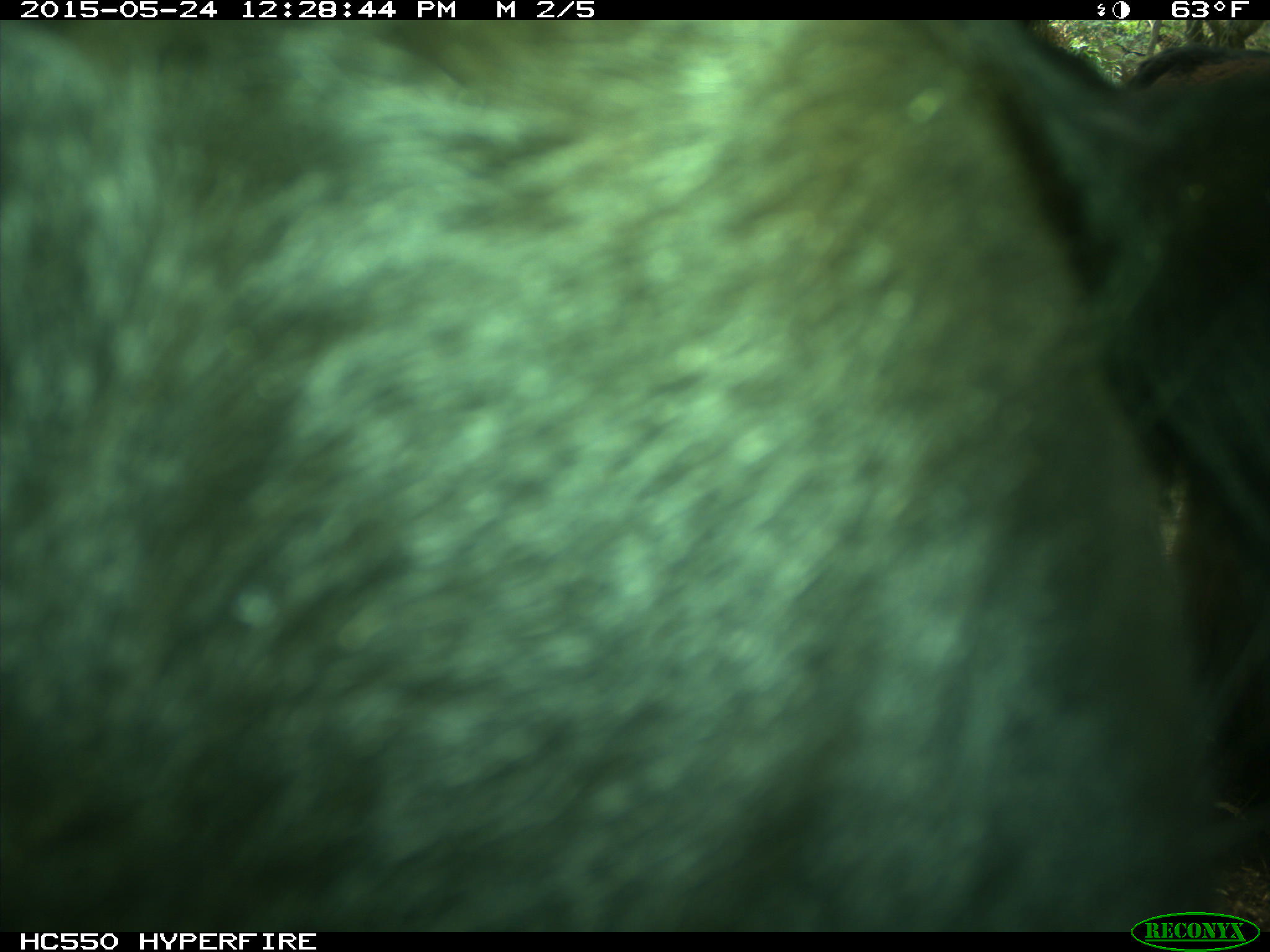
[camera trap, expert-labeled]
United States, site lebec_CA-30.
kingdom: Animalia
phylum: Chordata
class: Mammalia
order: Artiodactyla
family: Bovidae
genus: Bos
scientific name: Bos taurus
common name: domestic cow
Bos taurus (domestic cow).